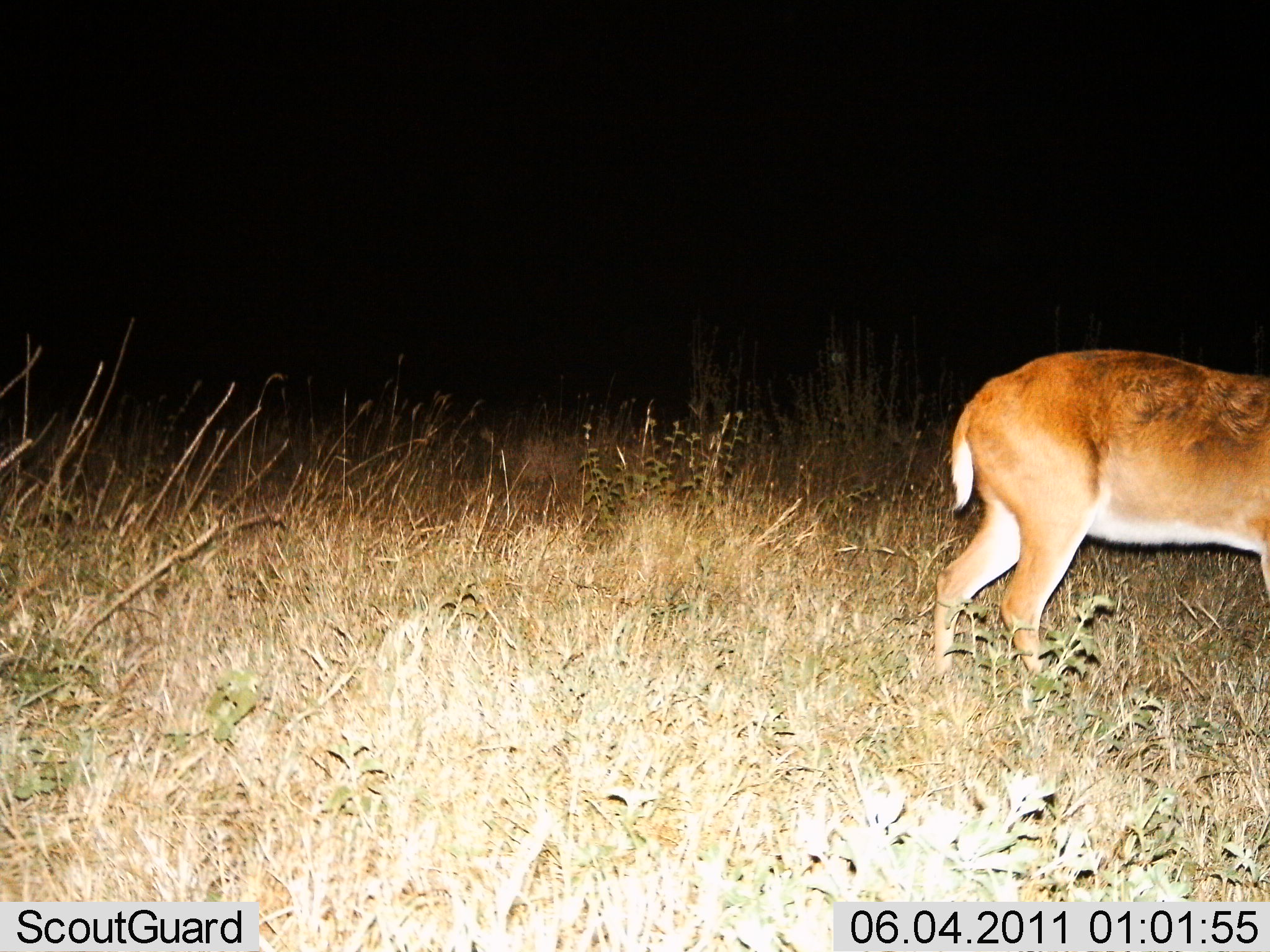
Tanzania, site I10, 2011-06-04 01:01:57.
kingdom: Animalia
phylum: Chordata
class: Mammalia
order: Artiodactyla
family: Bovidae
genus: Redunca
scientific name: Redunca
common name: reedbuck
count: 1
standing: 58%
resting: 0%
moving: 25%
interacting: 8%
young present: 0%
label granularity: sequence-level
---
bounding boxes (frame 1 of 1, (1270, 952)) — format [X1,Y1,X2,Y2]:
animal: [930,346,1270,698]